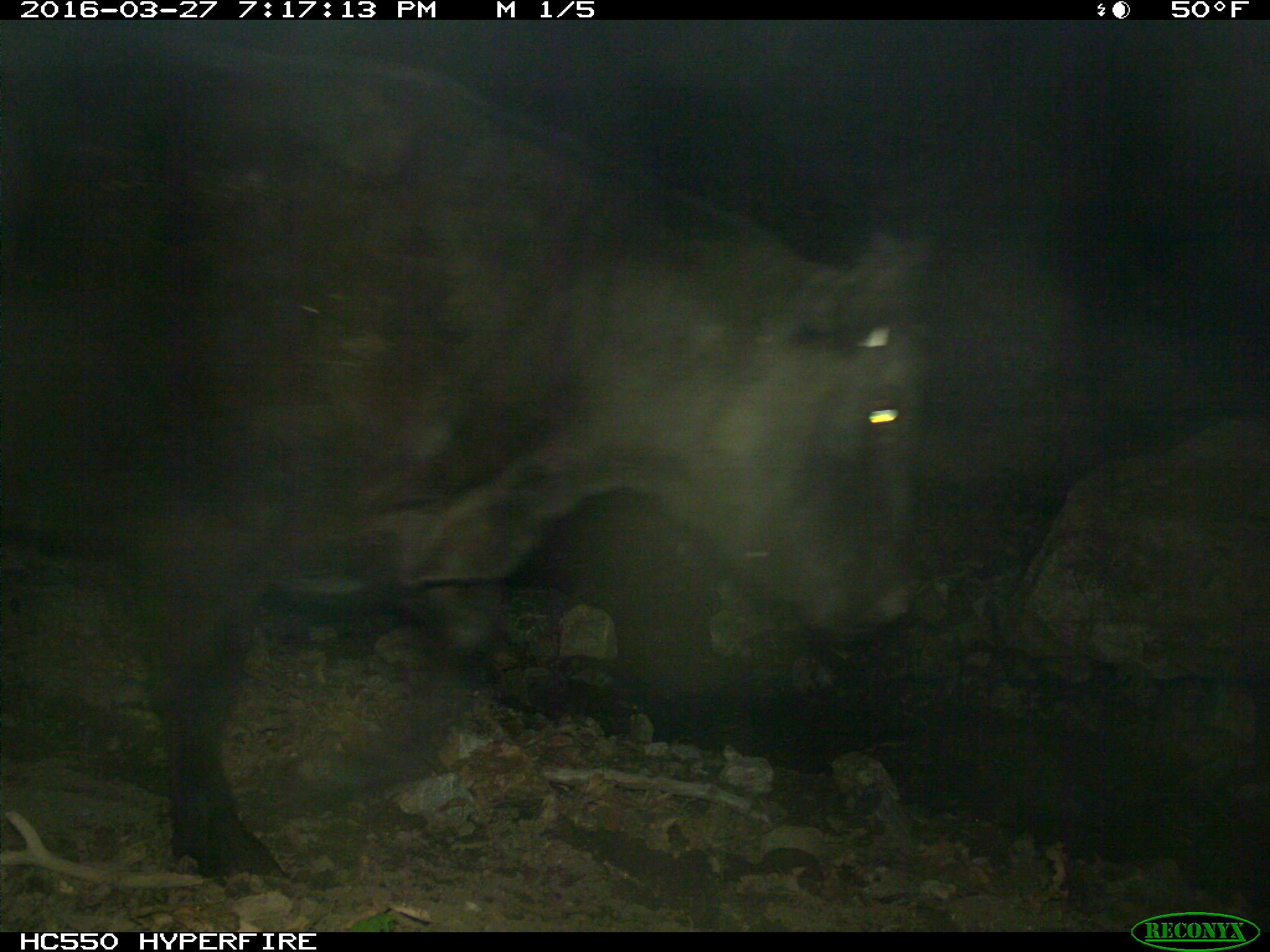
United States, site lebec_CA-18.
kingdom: Animalia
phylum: Chordata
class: Mammalia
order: Artiodactyla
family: Bovidae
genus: Bos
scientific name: Bos taurus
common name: domestic cow